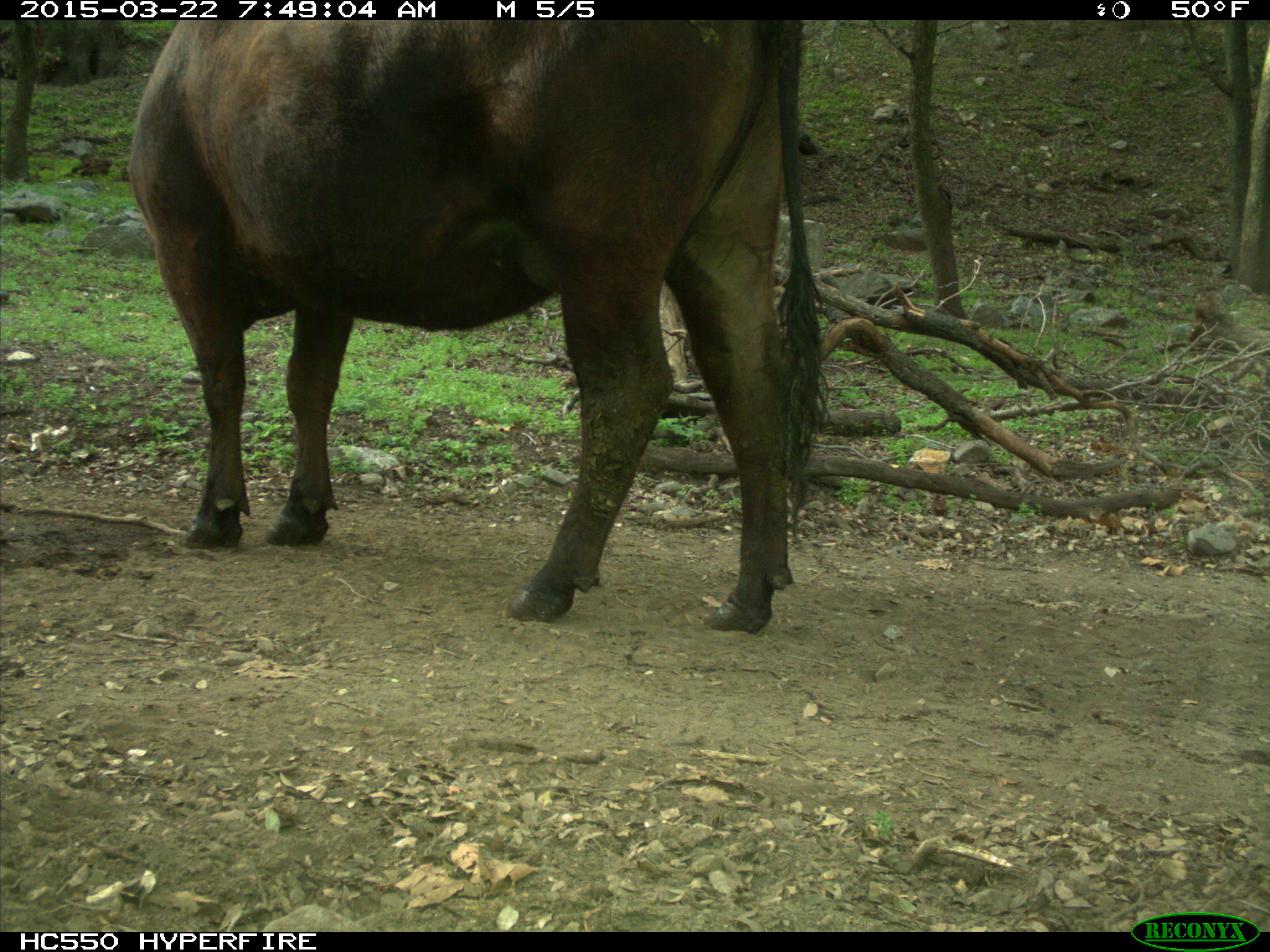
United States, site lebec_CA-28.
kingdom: Animalia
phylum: Chordata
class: Mammalia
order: Artiodactyla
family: Bovidae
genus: Bos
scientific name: Bos taurus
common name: domestic cow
Bos taurus (domestic cow).